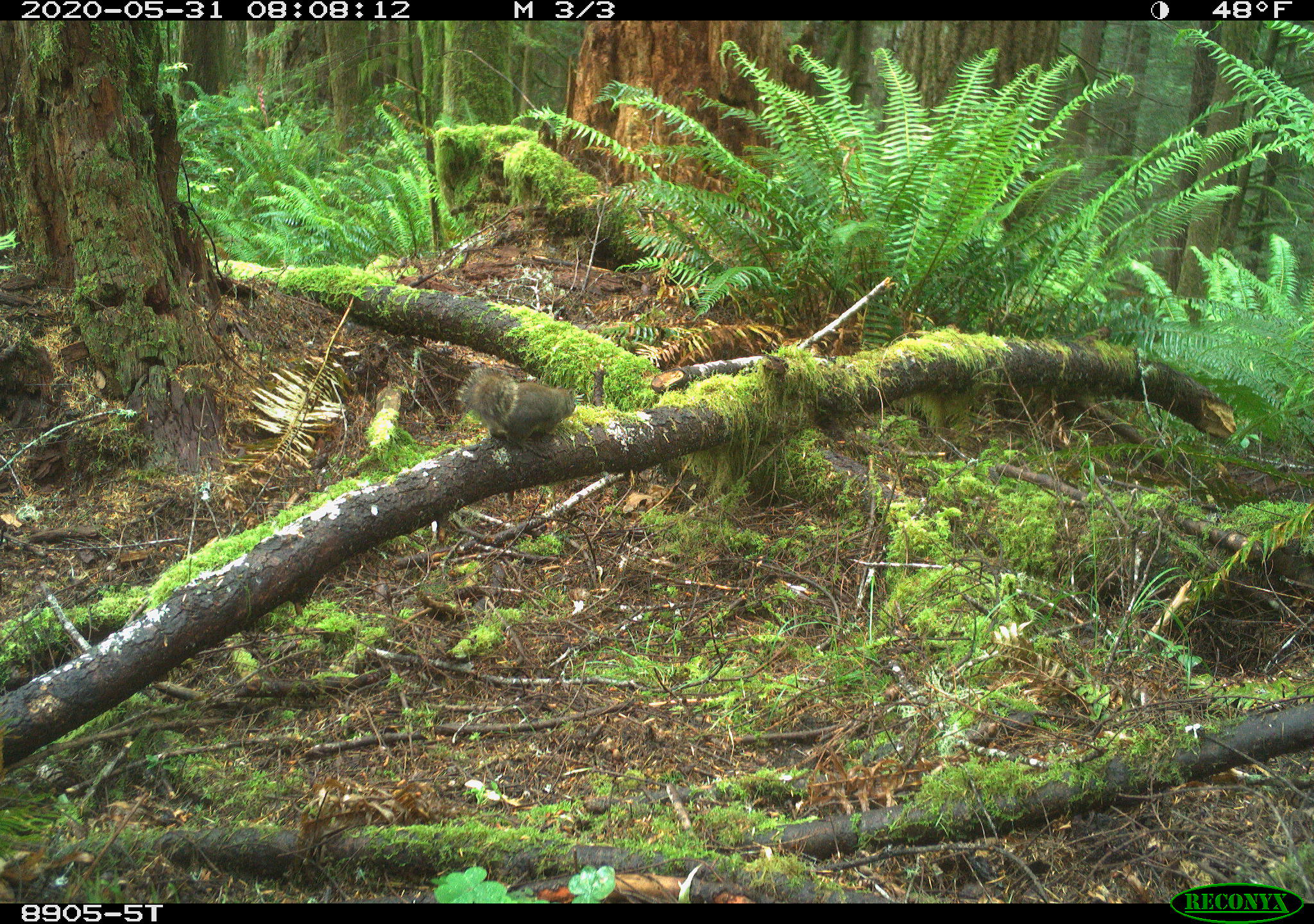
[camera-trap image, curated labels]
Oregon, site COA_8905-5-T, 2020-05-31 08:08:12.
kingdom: Animalia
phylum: Chordata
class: Mammalia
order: Rodentia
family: Sciuridae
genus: Tamiasciurus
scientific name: Tamiasciurus douglasii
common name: douglas squirrel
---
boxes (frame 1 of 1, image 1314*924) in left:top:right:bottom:
douglas squirrel: 457:363:576:450